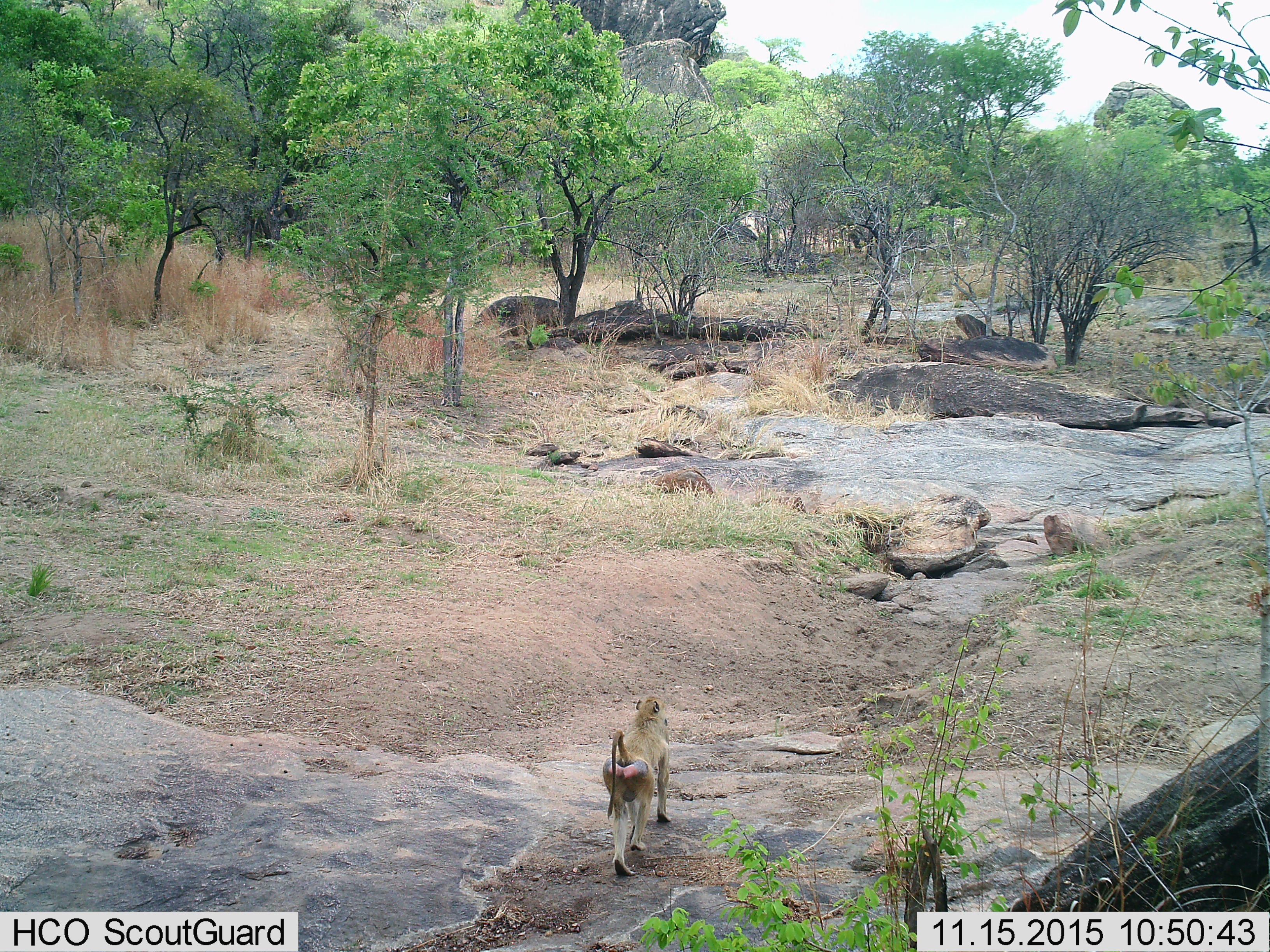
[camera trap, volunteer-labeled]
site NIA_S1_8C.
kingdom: Animalia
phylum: Chordata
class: Mammalia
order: Primates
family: Cercopithecidae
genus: Papio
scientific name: Papio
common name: baboon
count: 1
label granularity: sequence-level